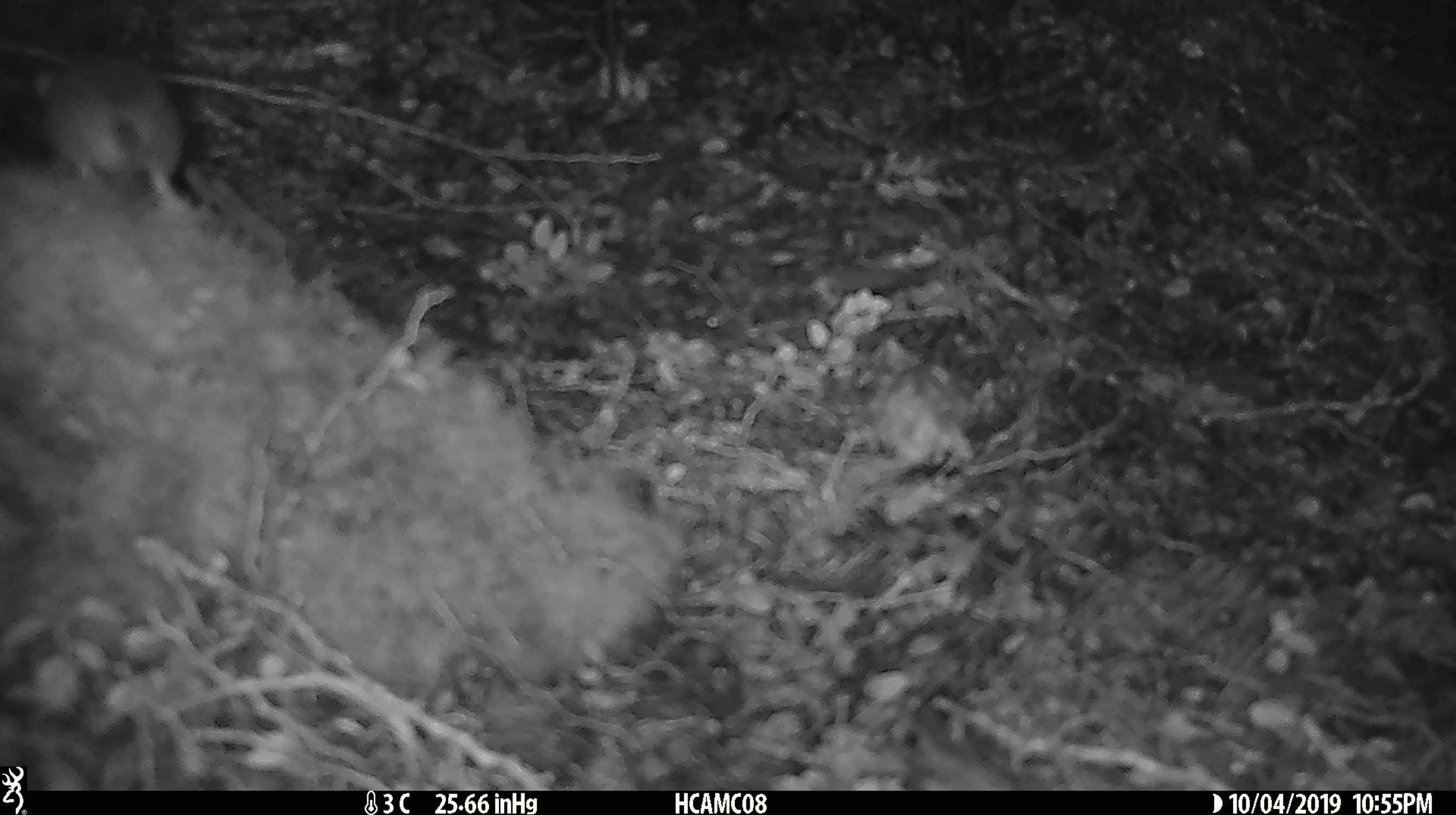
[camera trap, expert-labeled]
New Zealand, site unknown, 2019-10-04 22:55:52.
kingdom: Animalia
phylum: Chordata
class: Mammalia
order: Rodentia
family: Muridae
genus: Mus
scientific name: Mus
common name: mouse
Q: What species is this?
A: Mouse (Mus).